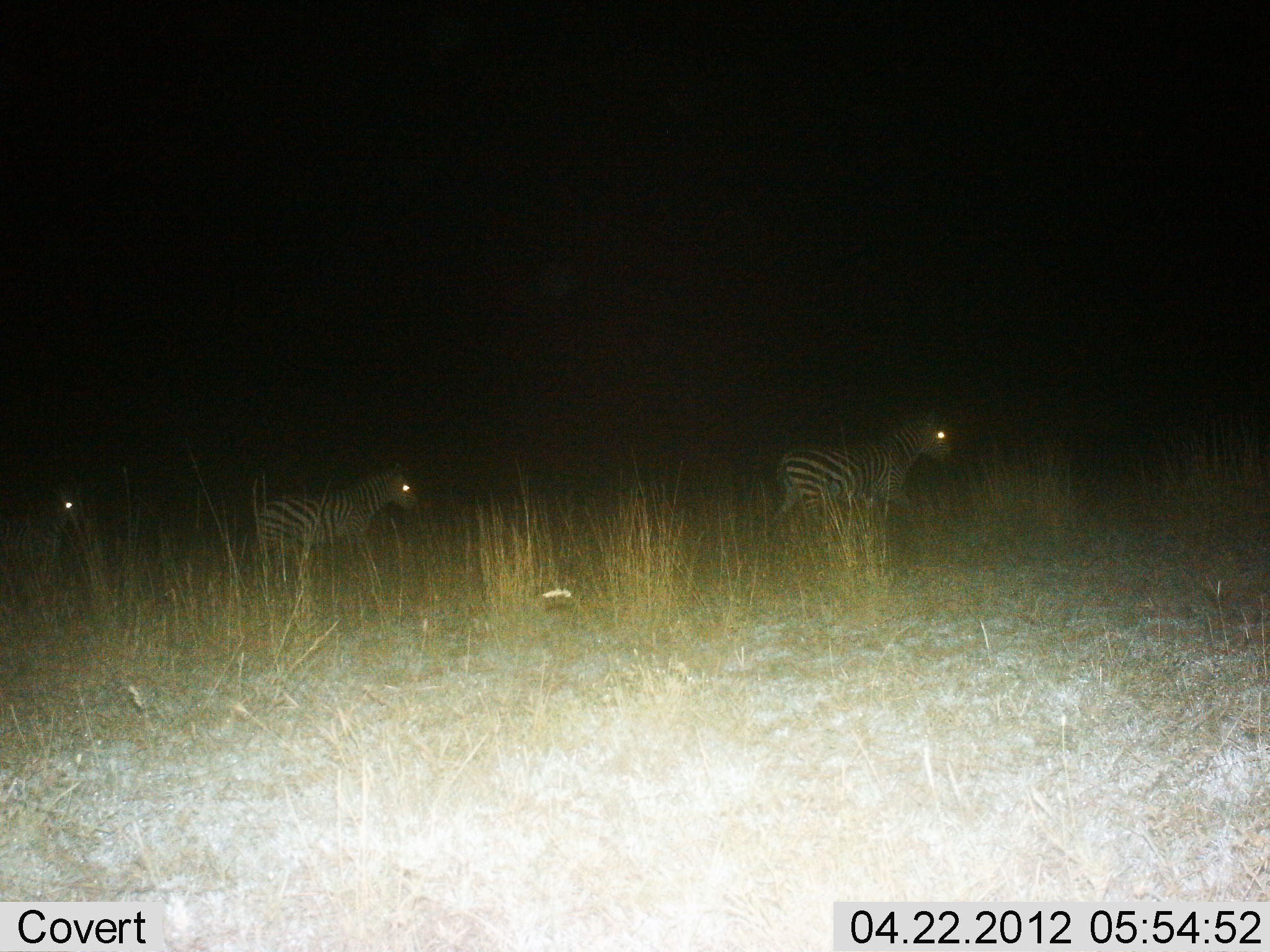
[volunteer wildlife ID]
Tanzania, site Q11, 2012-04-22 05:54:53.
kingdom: Animalia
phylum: Chordata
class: Mammalia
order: Perissodactyla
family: Equidae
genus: Equus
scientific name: Equus quagga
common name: plains zebra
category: zebra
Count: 3.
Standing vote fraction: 7%.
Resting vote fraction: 0%.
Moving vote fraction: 93%.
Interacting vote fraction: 0%.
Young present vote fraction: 3%.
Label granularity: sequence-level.